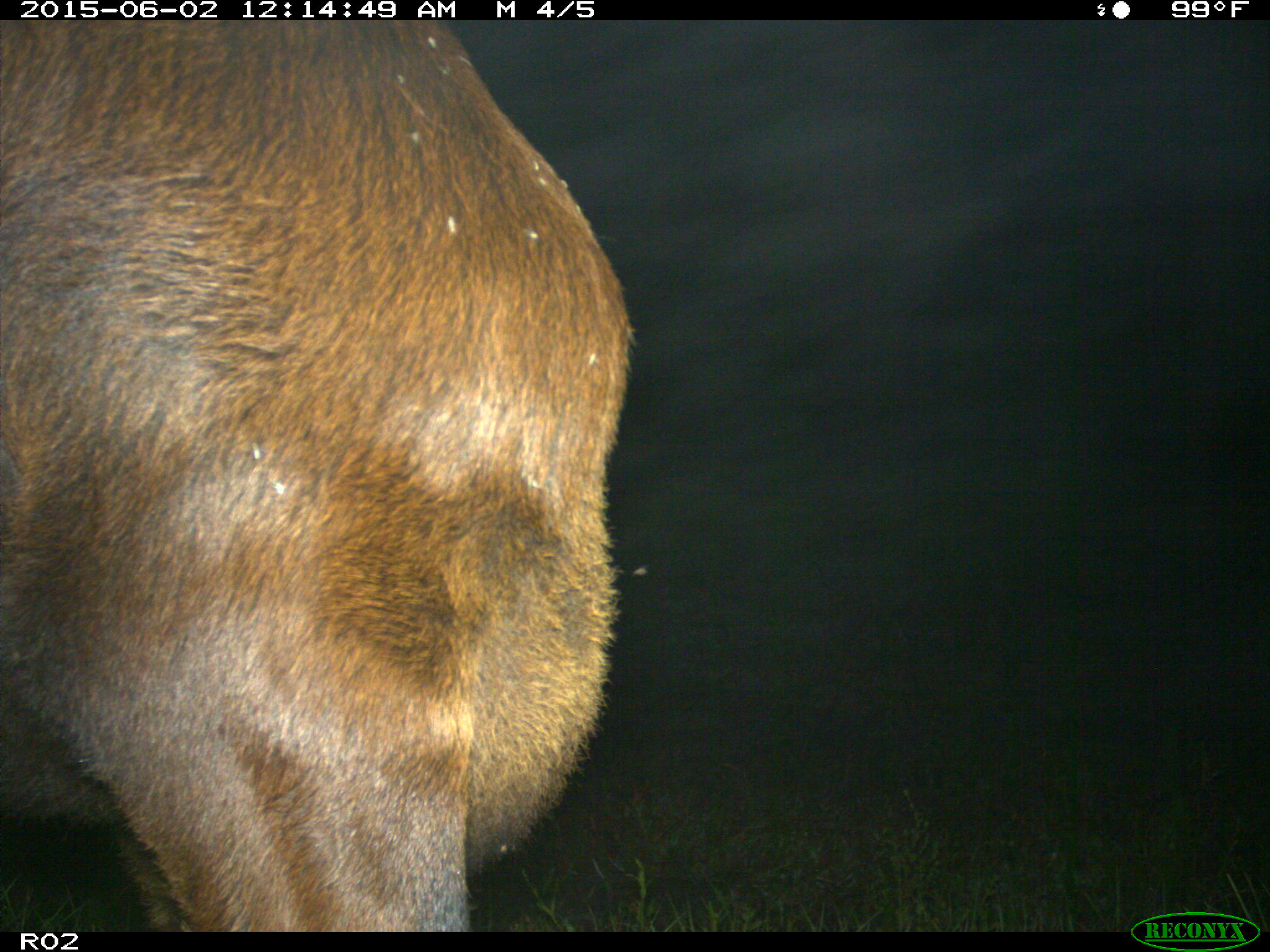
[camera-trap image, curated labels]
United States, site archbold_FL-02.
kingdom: Animalia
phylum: Chordata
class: Mammalia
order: Artiodactyla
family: Bovidae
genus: Bos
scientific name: Bos taurus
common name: domestic cow